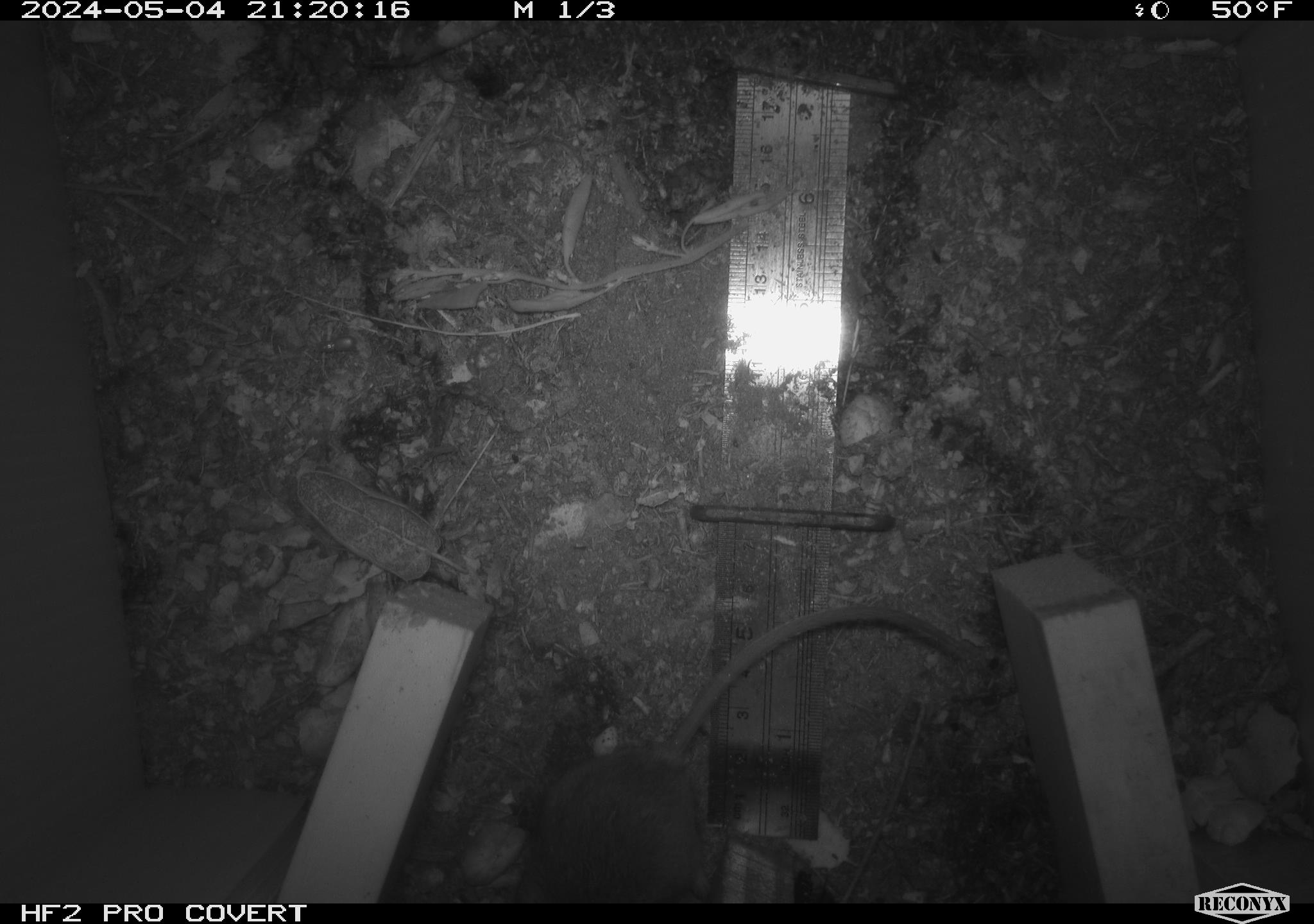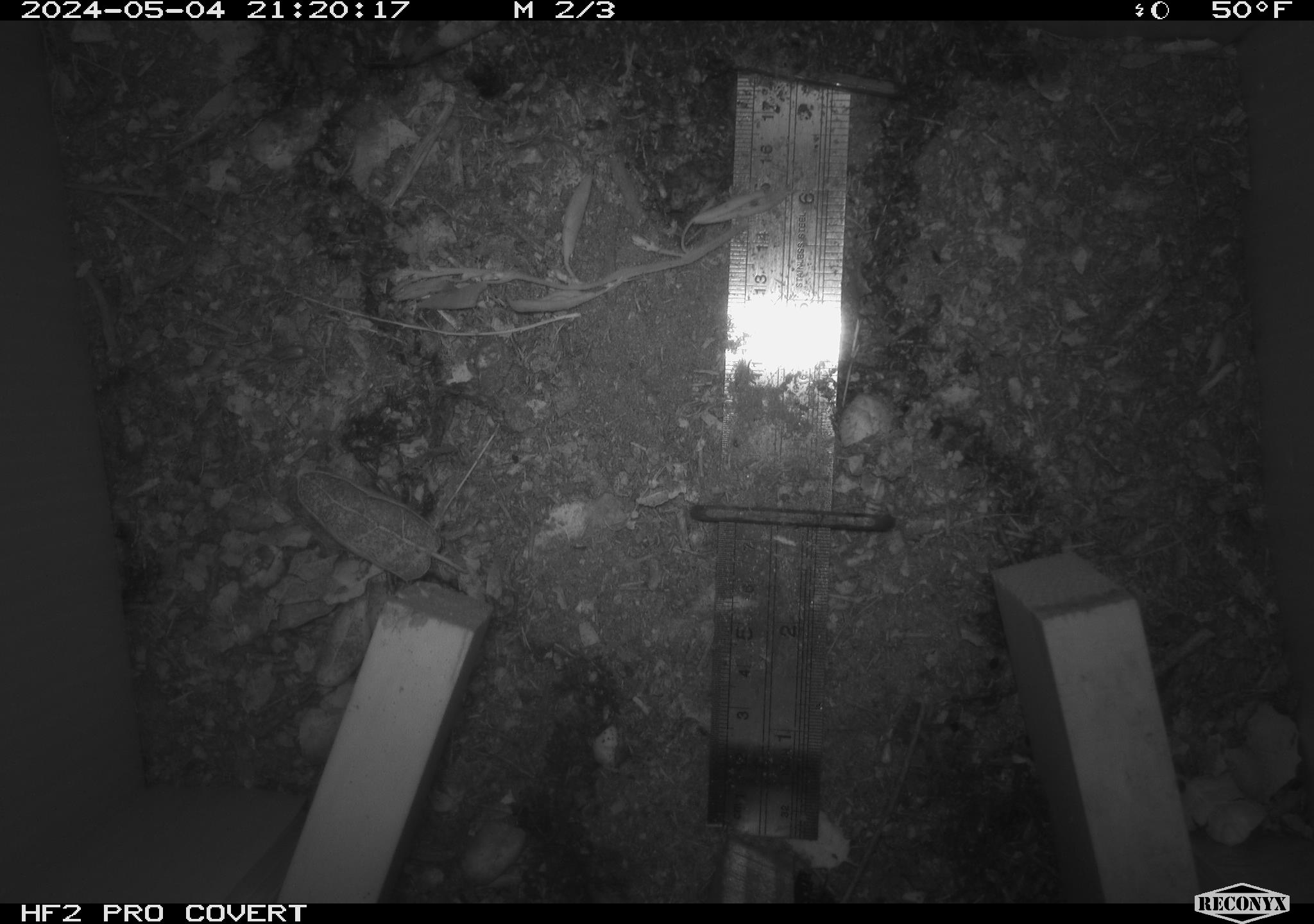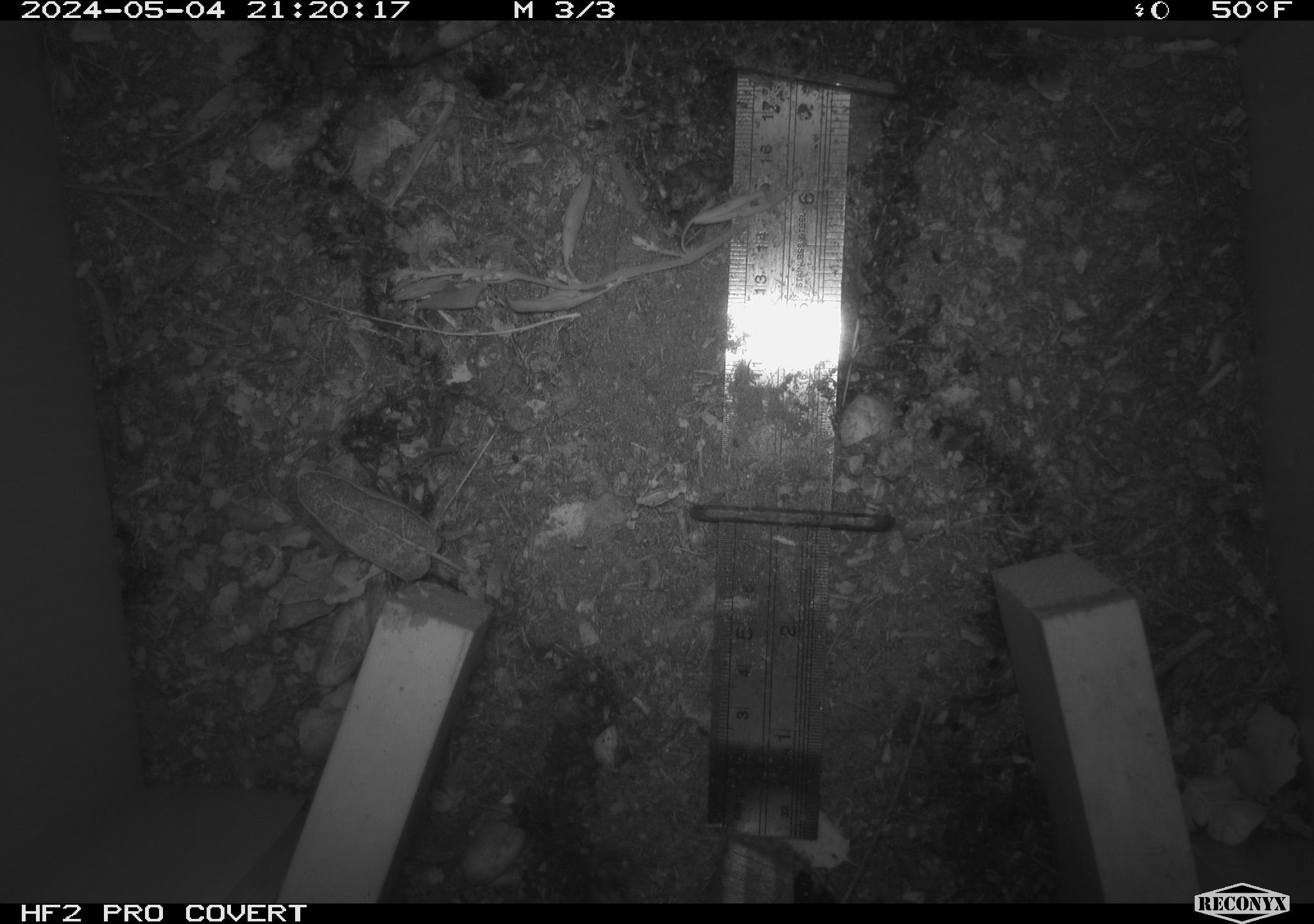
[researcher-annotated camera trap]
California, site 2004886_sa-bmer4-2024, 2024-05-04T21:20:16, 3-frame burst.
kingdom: Animalia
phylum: Chordata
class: Mammalia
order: Rodentia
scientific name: Rodentia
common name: mouse species